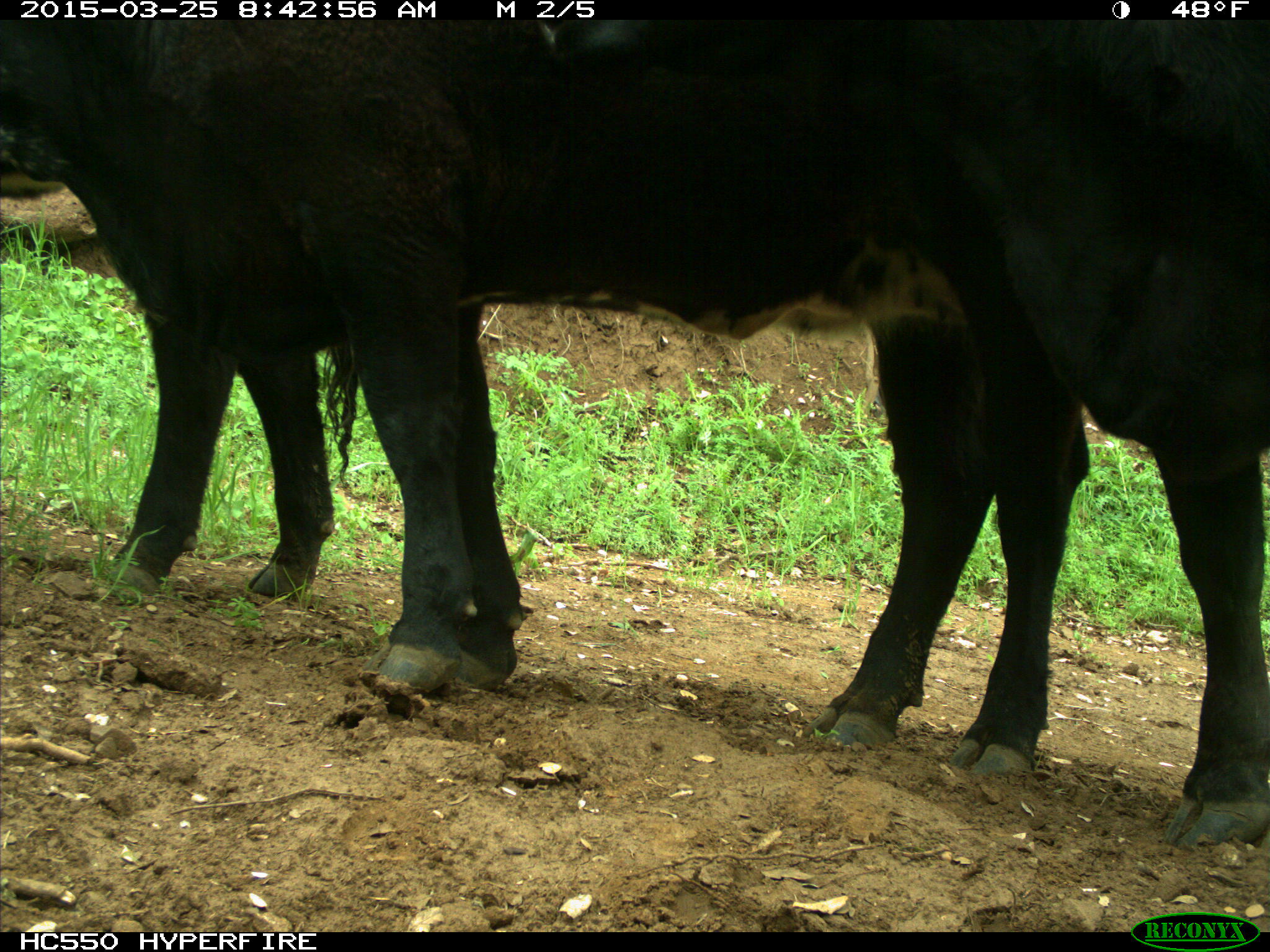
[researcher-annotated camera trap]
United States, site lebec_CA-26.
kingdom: Animalia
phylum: Chordata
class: Mammalia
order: Artiodactyla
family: Bovidae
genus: Bos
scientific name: Bos taurus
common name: domestic cow